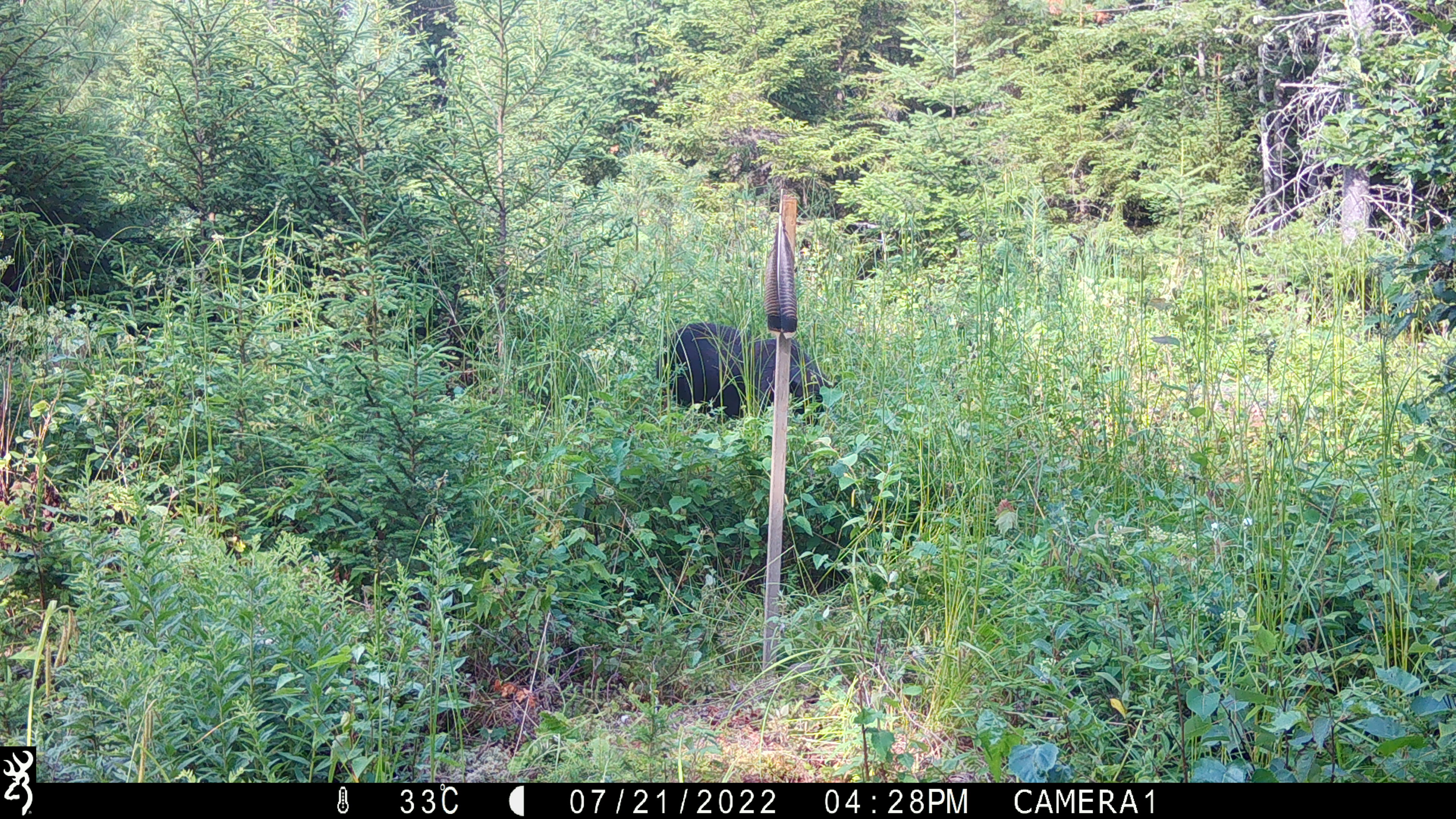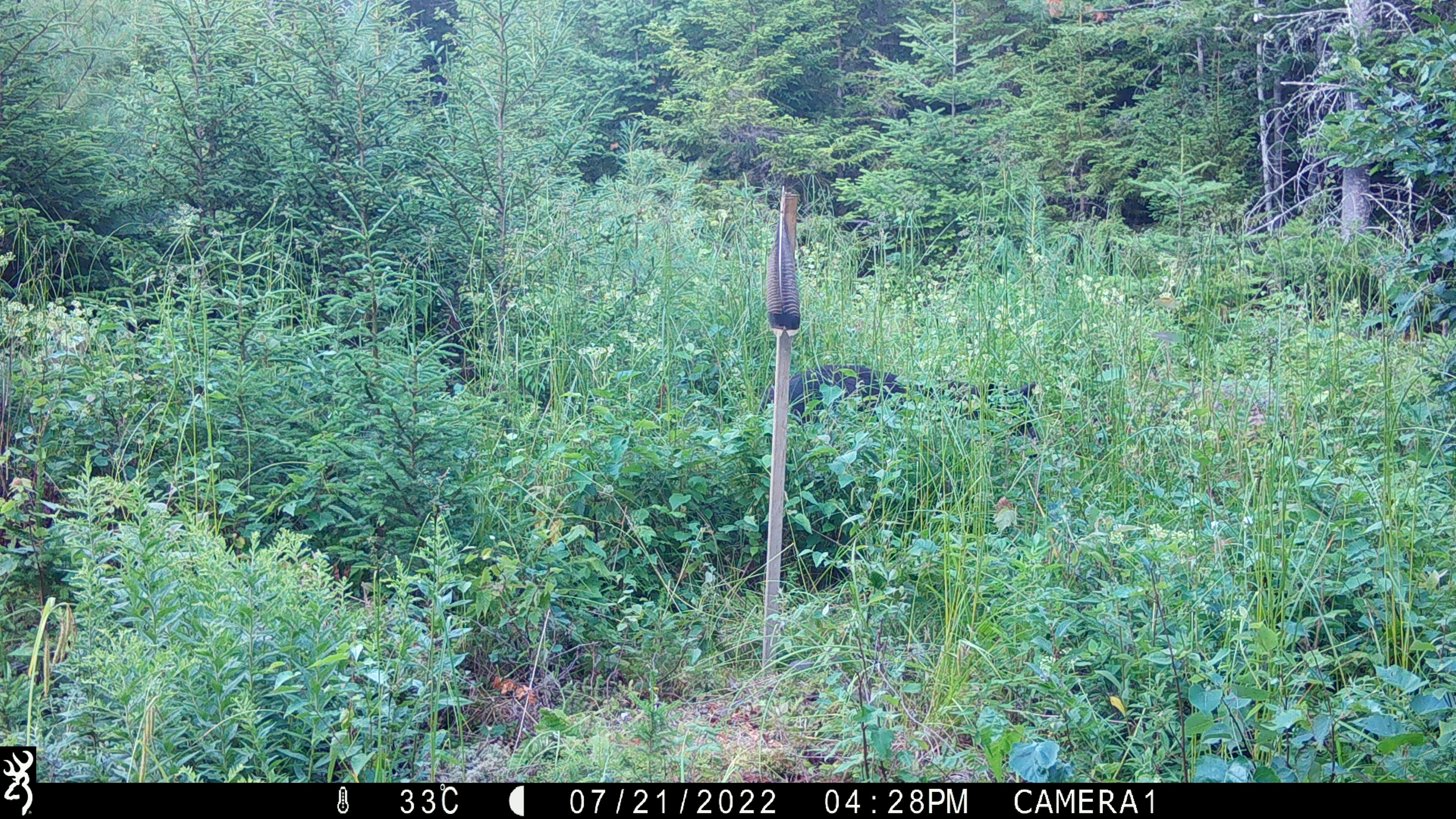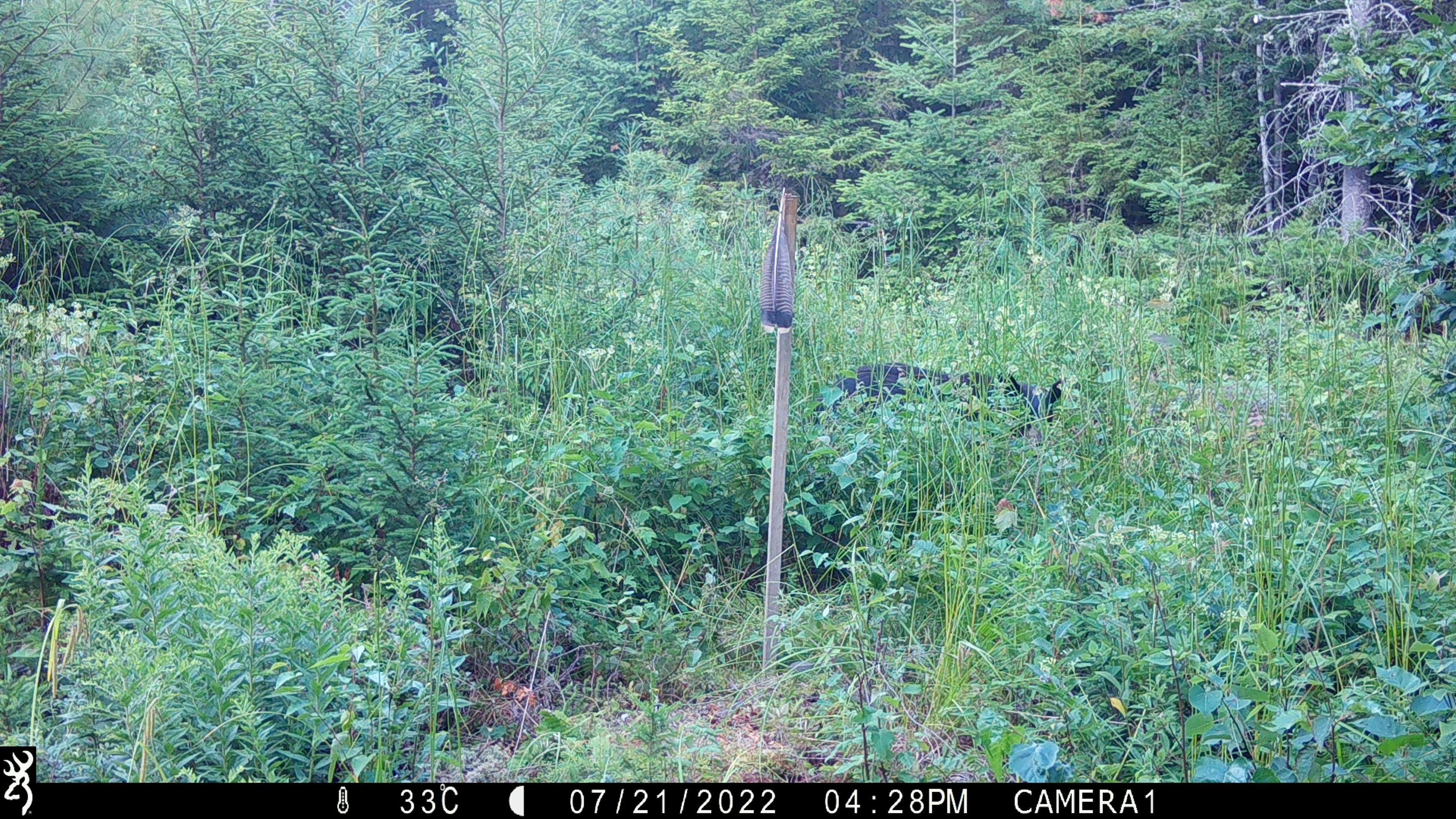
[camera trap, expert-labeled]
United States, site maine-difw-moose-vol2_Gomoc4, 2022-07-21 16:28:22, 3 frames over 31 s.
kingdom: Animalia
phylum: Chordata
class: Mammalia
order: Carnivora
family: Ursidae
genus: Ursus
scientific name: Ursus americanus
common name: black bear